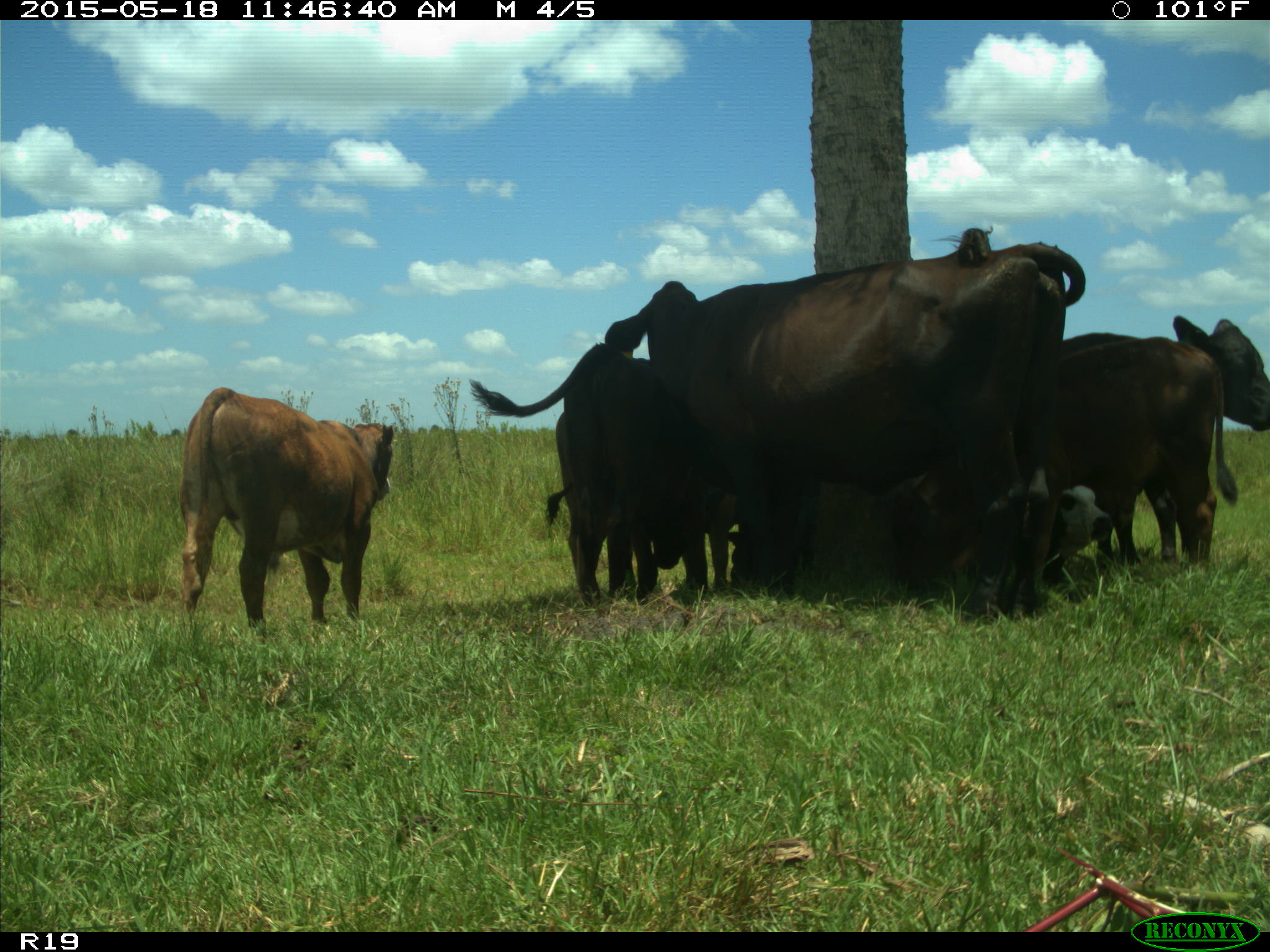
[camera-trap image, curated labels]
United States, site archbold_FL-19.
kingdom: Animalia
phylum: Chordata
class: Mammalia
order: Artiodactyla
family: Bovidae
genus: Bos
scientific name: Bos taurus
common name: domestic cow